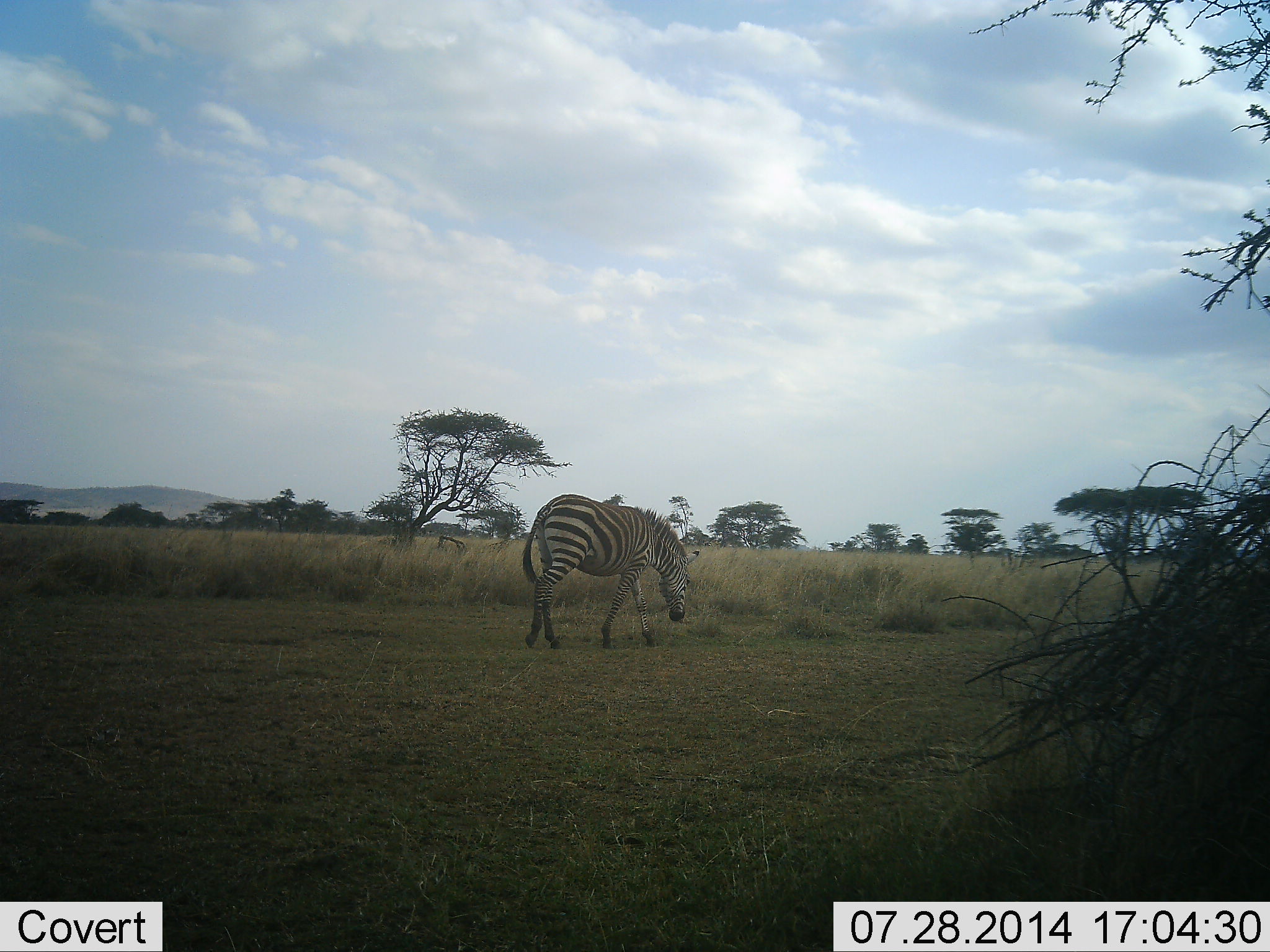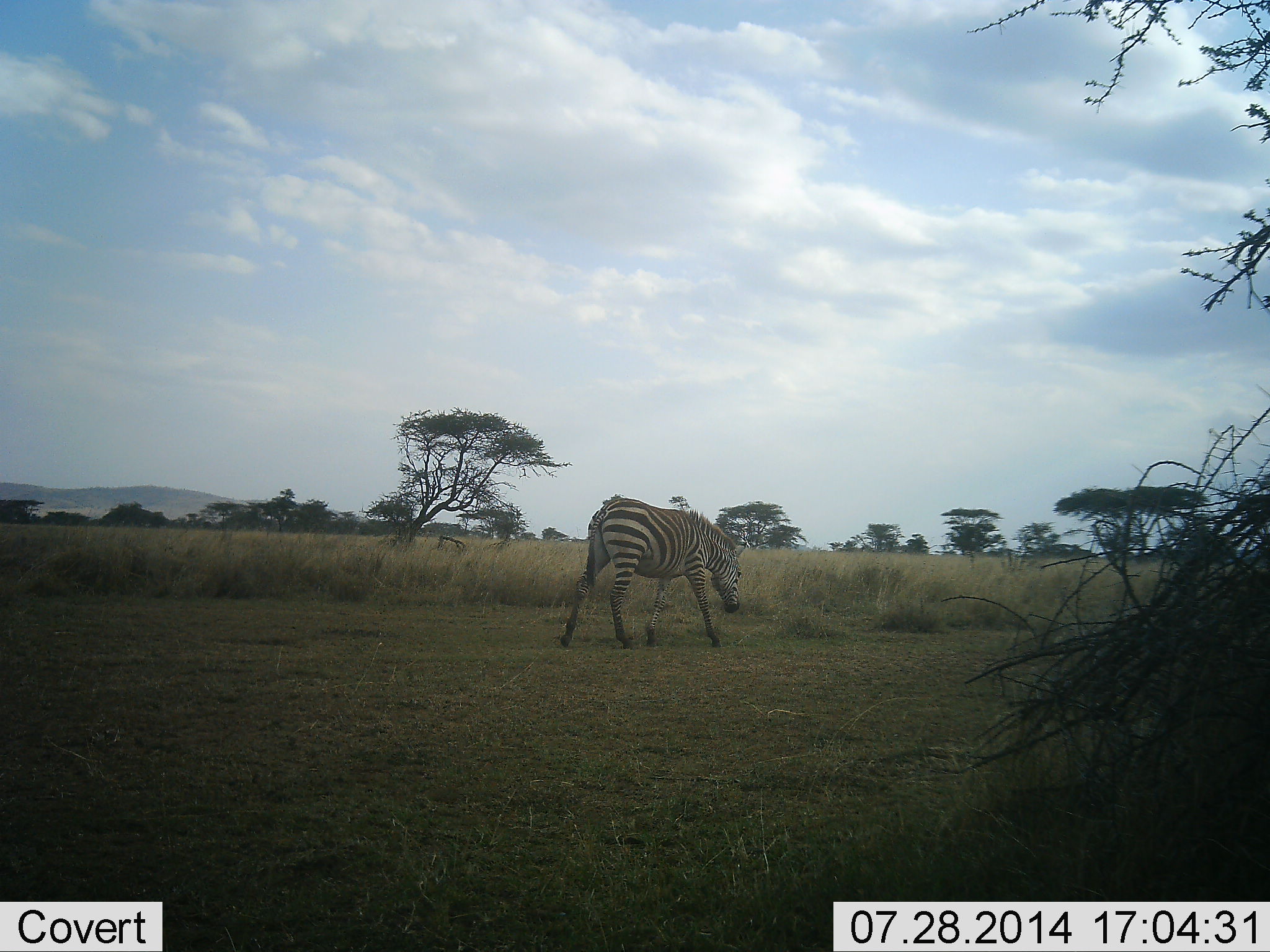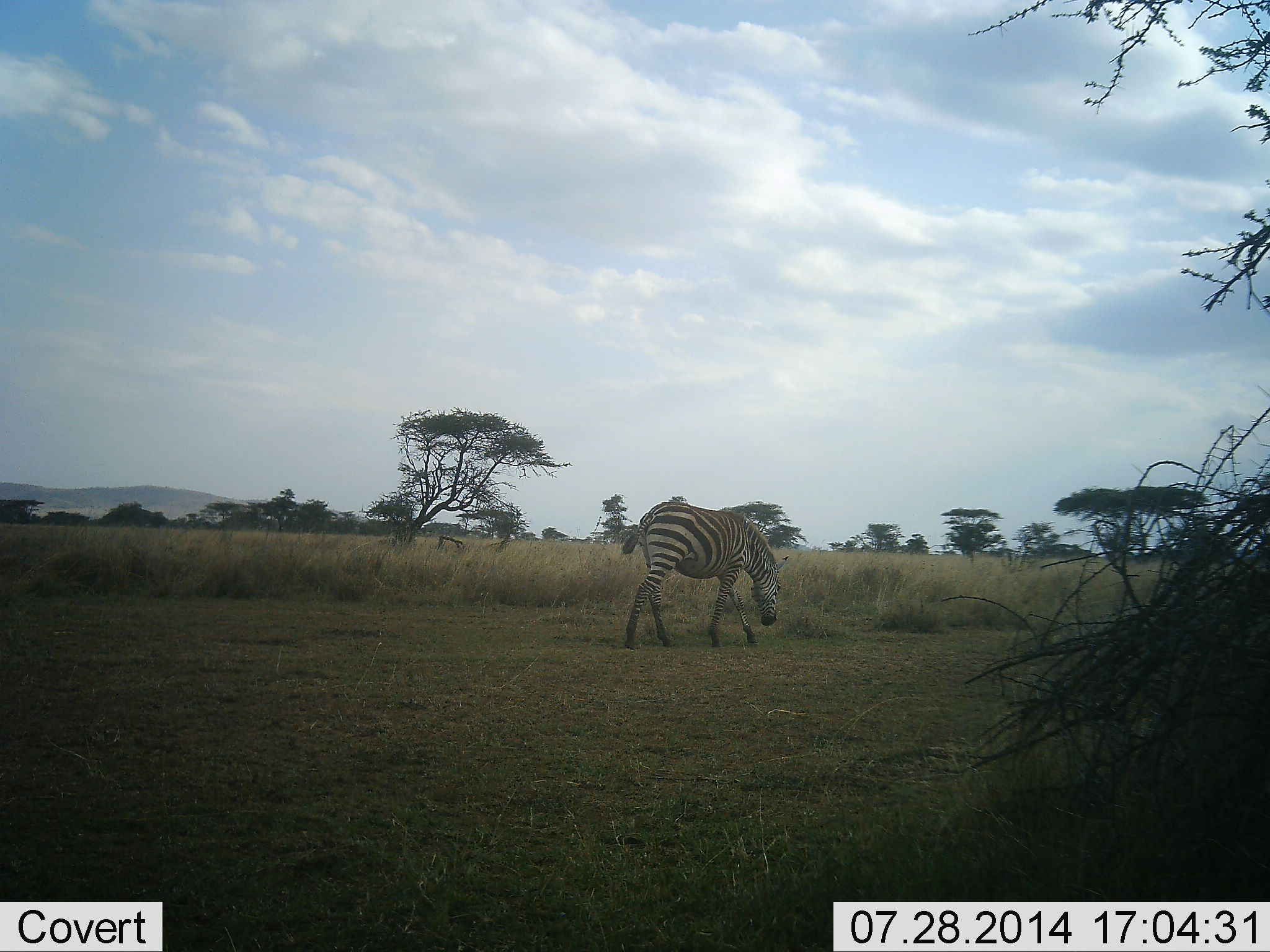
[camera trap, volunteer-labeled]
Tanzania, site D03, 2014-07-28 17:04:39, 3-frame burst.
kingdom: Animalia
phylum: Chordata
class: Mammalia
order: Perissodactyla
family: Equidae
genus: Equus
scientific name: Equus quagga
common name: plains zebra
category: zebra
Zebra (plains zebra) (Equus quagga), count 1. Behavior (volunteer vote fractions): standing 10%, resting 0%, moving 80%, interacting 0%. Young present (vote fraction): 0%. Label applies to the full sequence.